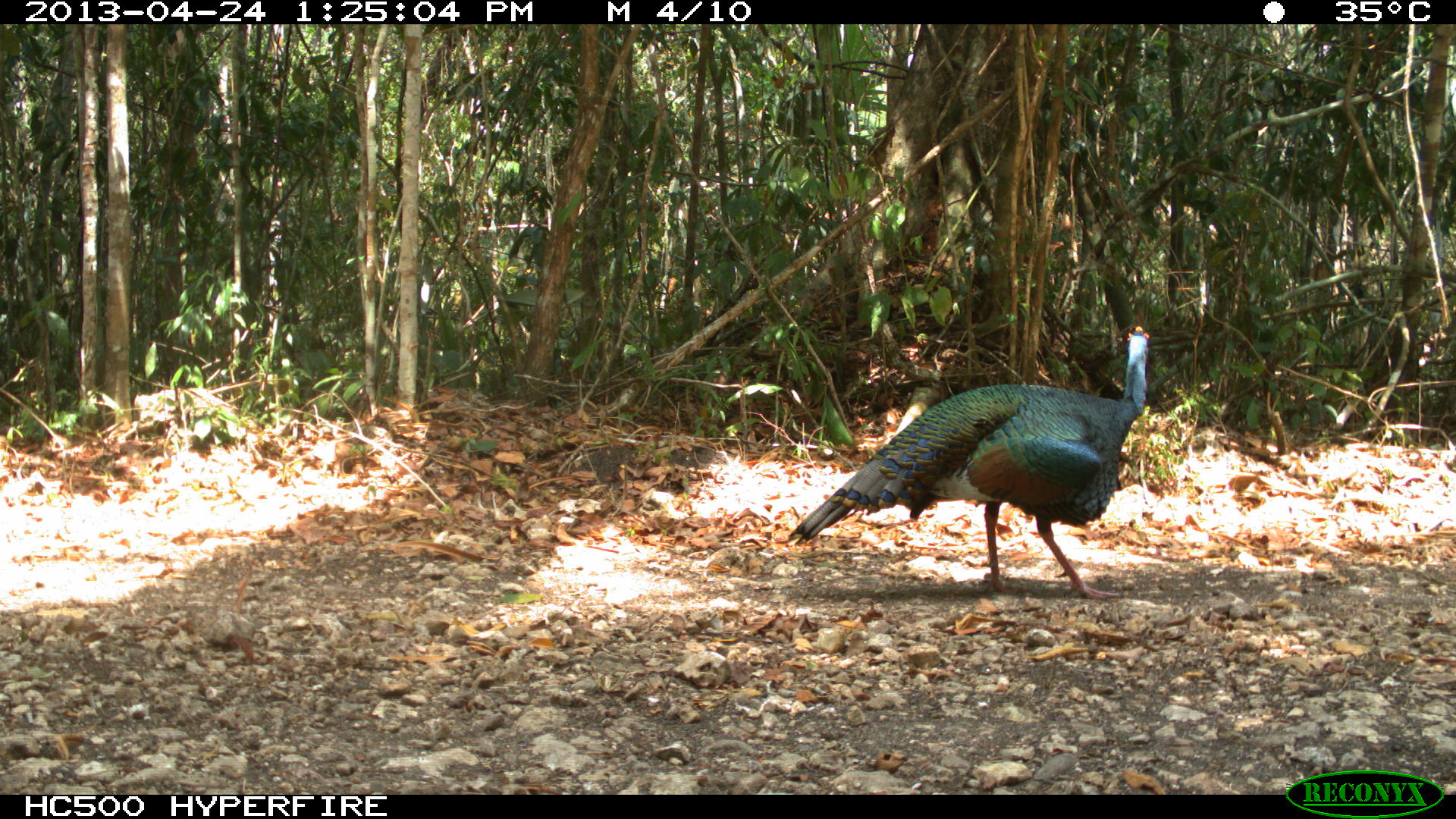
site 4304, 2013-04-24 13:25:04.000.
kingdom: Animalia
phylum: Chordata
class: Aves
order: Galliformes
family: Phasianidae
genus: Meleagris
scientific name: Meleagris ocellata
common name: ocellated turkey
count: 1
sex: male